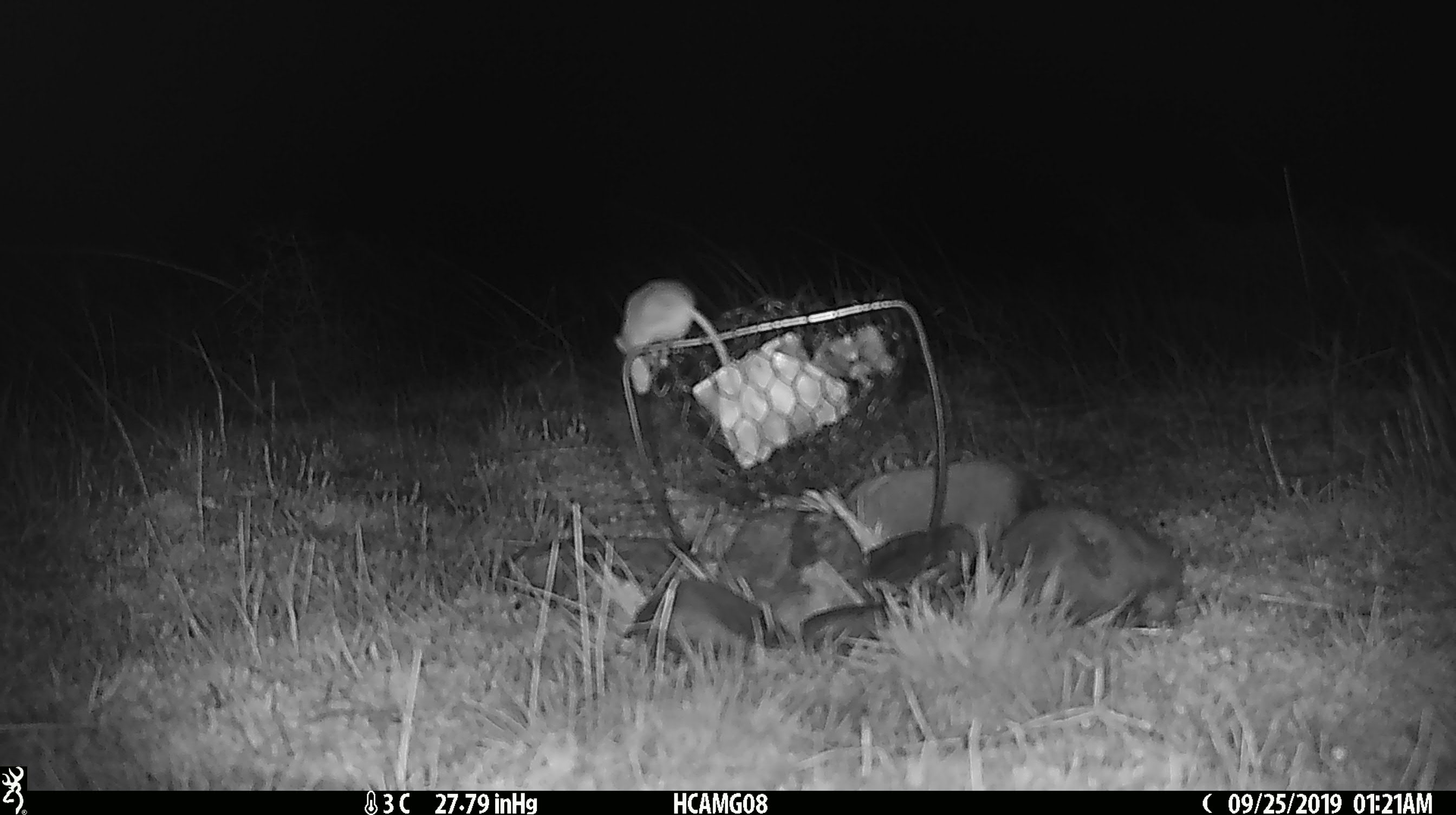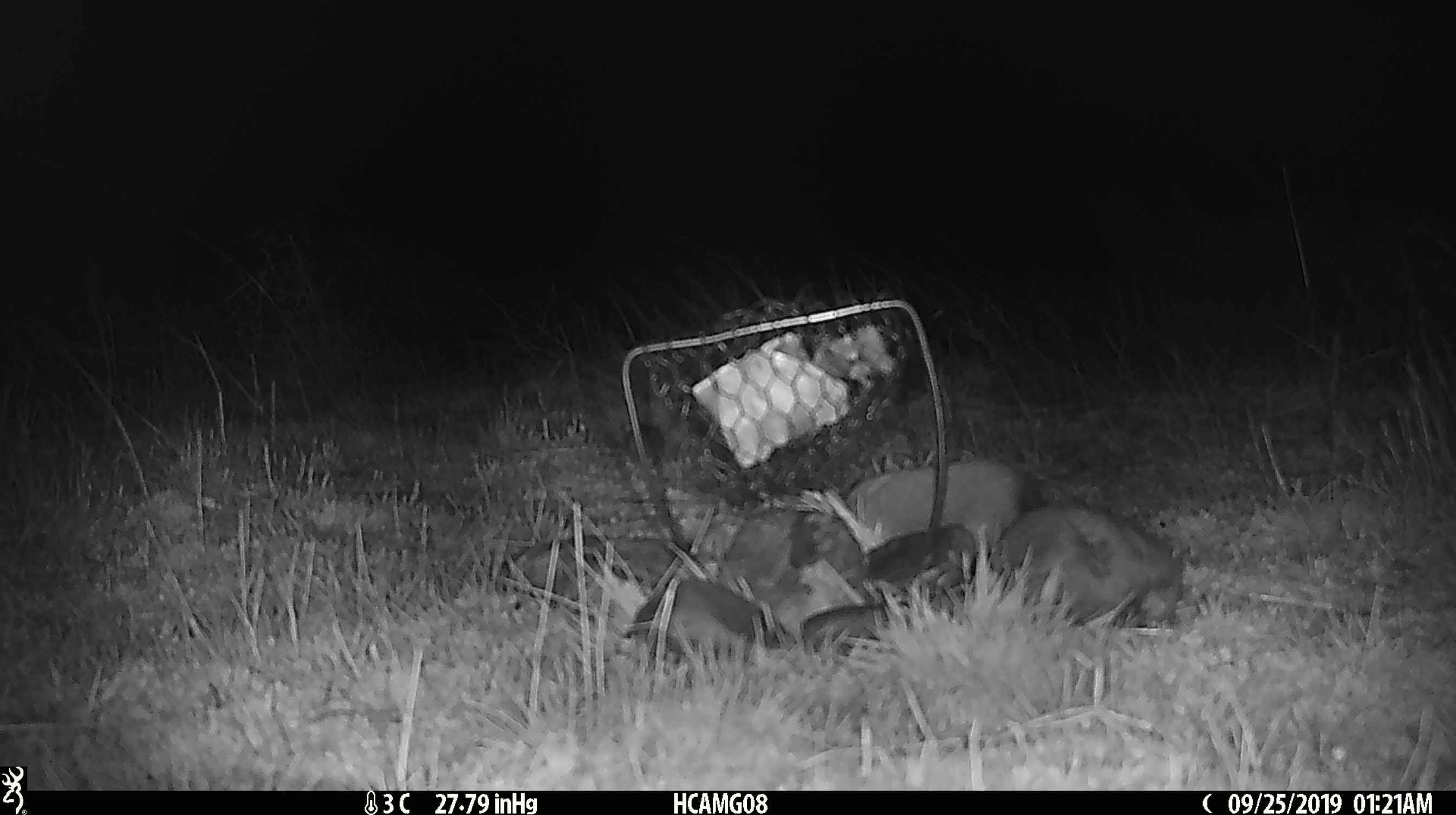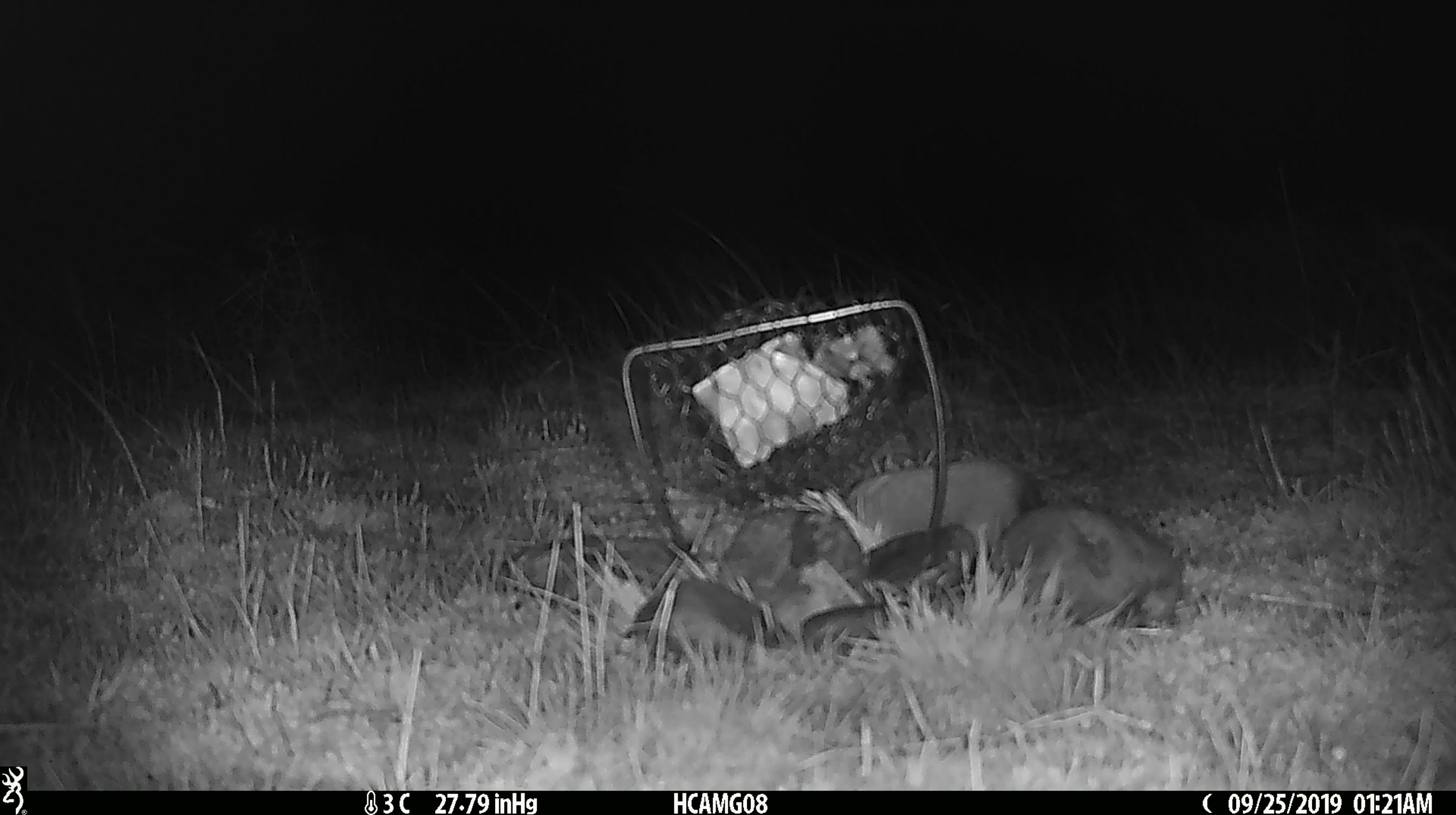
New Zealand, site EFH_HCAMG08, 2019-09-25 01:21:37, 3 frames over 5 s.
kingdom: Animalia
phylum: Chordata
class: Mammalia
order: Rodentia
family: Muridae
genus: Mus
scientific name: Mus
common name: mouse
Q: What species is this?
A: Mouse (Mus).